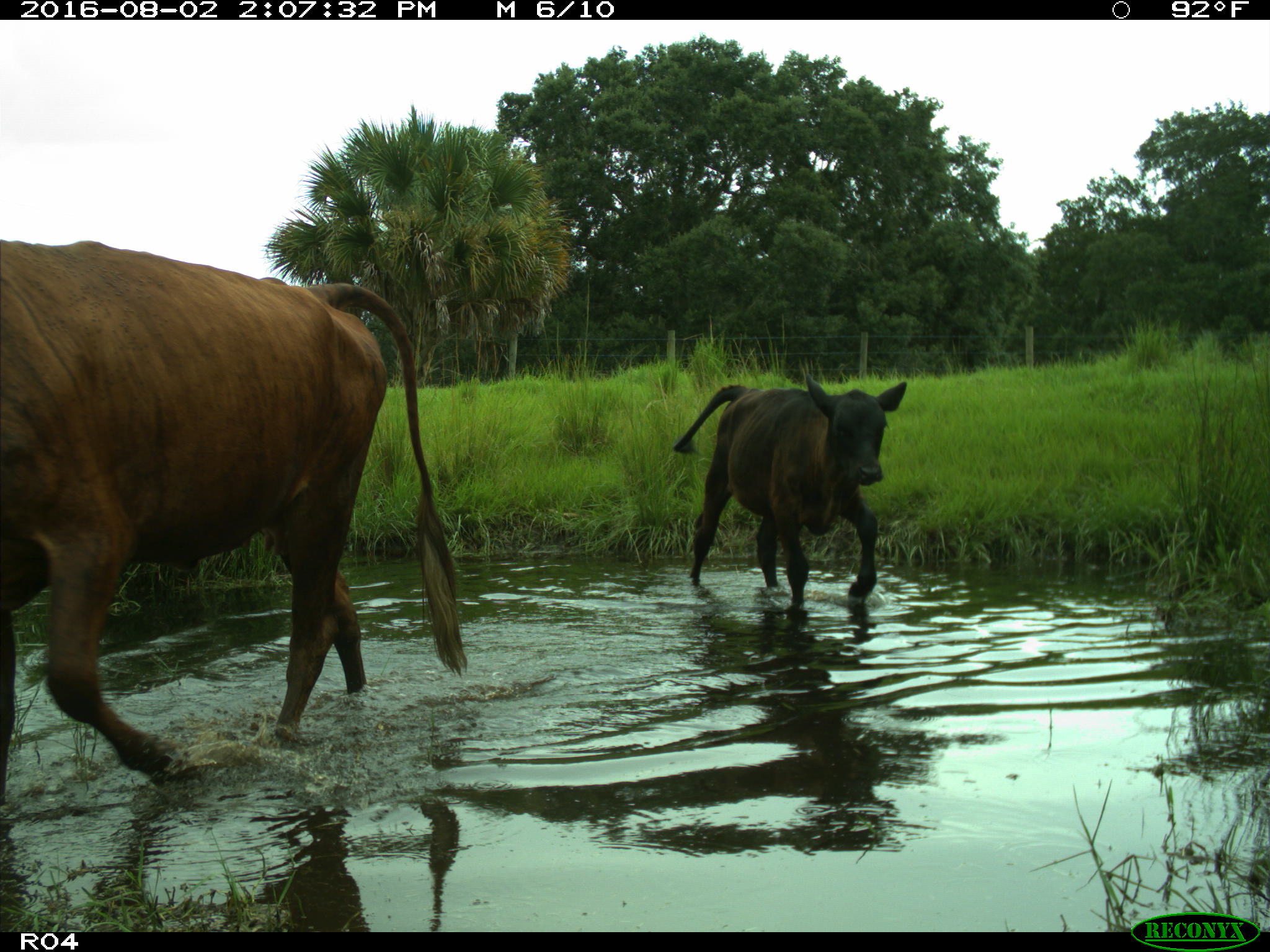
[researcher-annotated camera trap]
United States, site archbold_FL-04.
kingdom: Animalia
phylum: Chordata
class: Mammalia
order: Artiodactyla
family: Bovidae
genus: Bos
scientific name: Bos taurus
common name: domestic cow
Bos taurus (domestic cow).